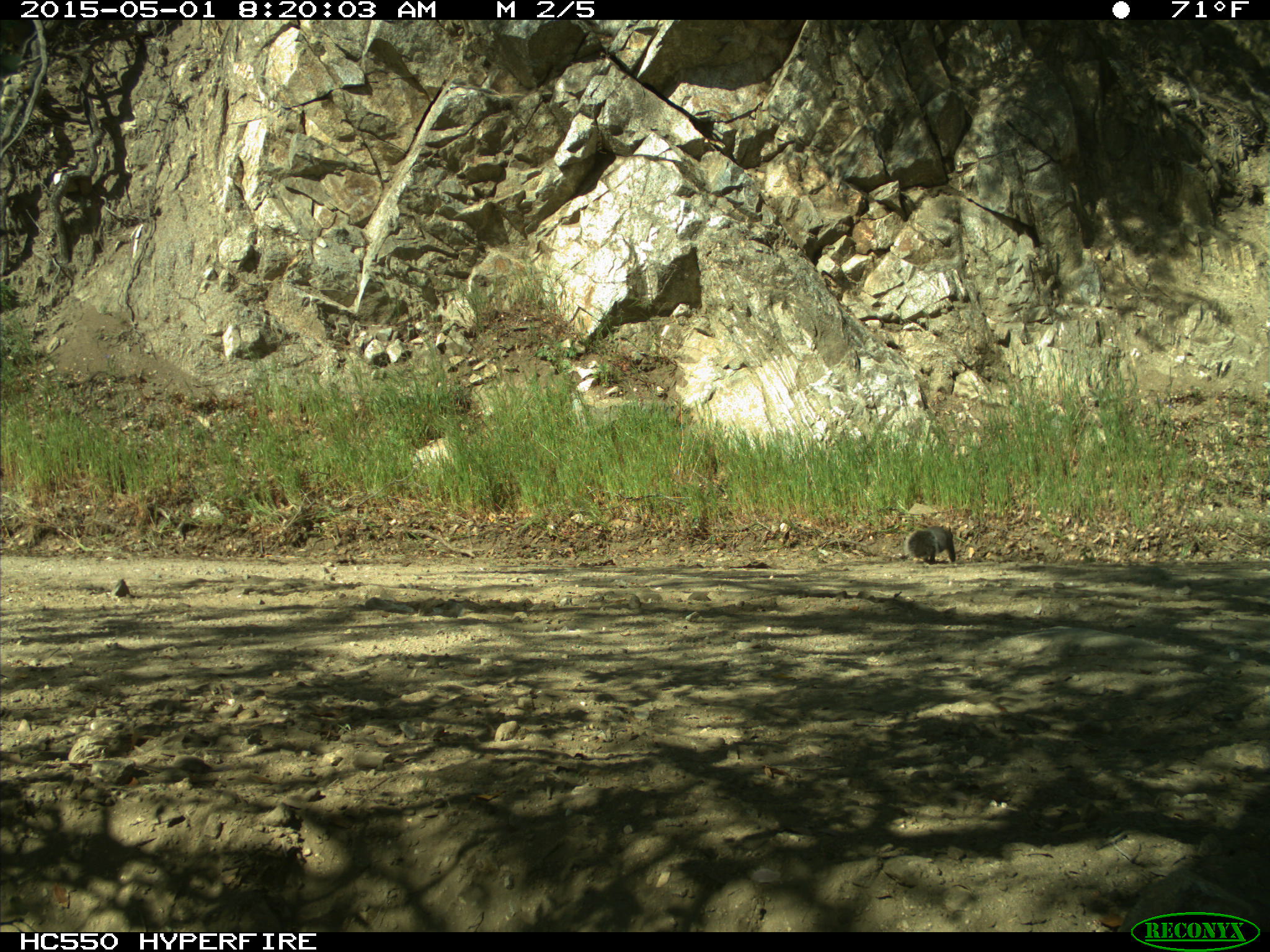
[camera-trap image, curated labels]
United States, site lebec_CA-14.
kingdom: Animalia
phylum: Chordata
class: Mammalia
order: Rodentia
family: Sciuridae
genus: Sciurus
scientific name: Sciurus carolinensis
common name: eastern gray squirrel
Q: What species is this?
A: Sciurus carolinensis (eastern gray squirrel).